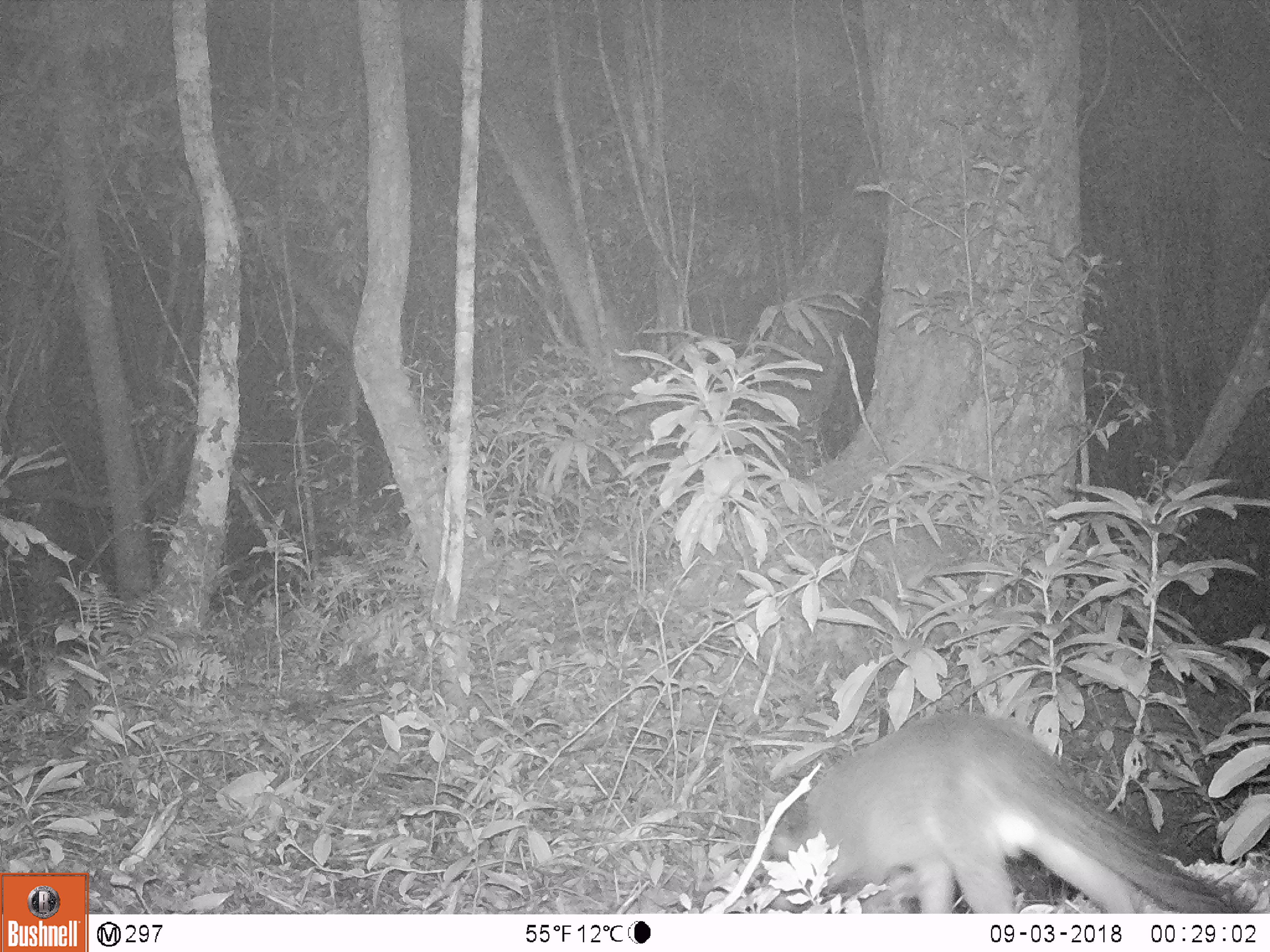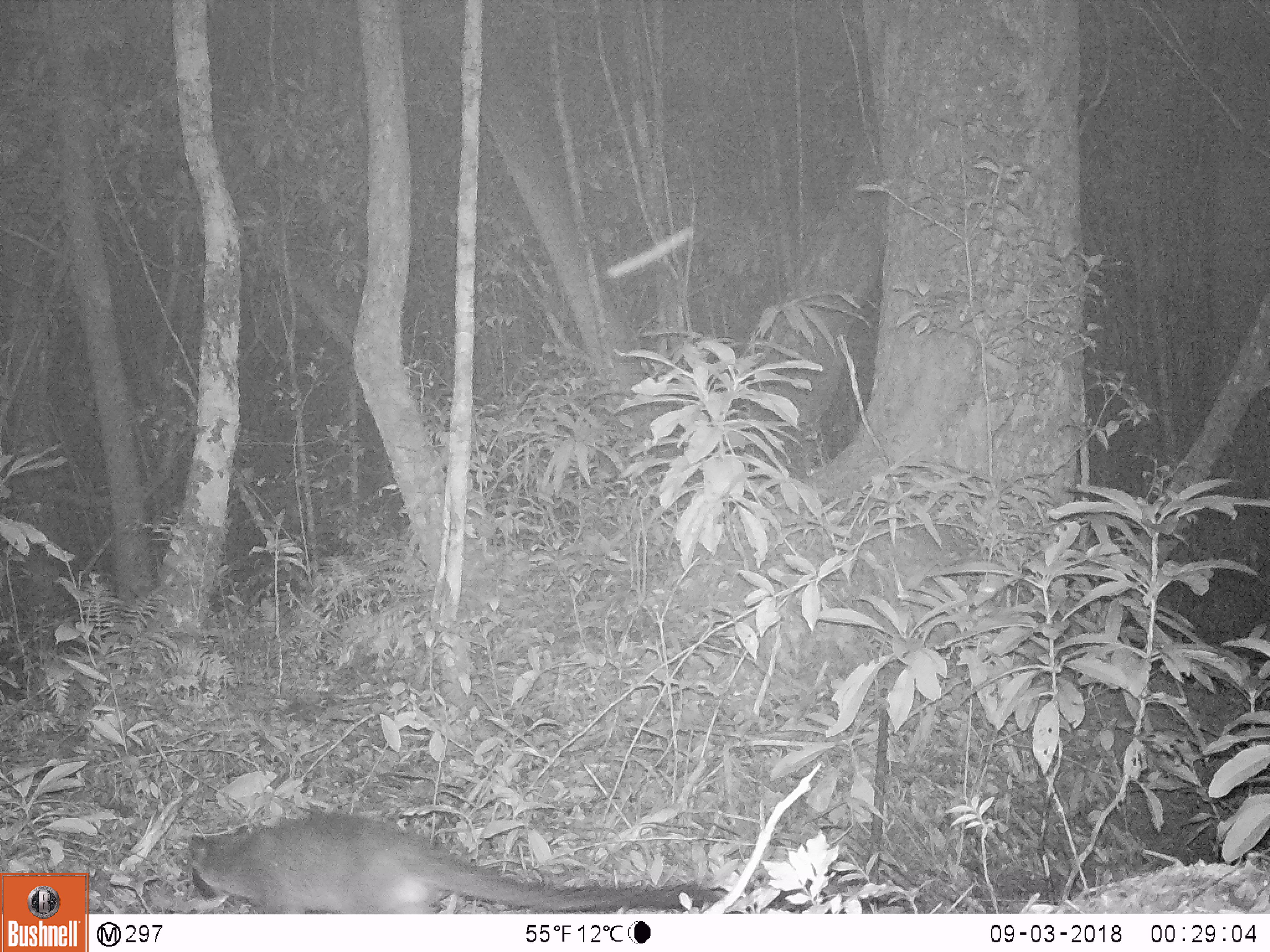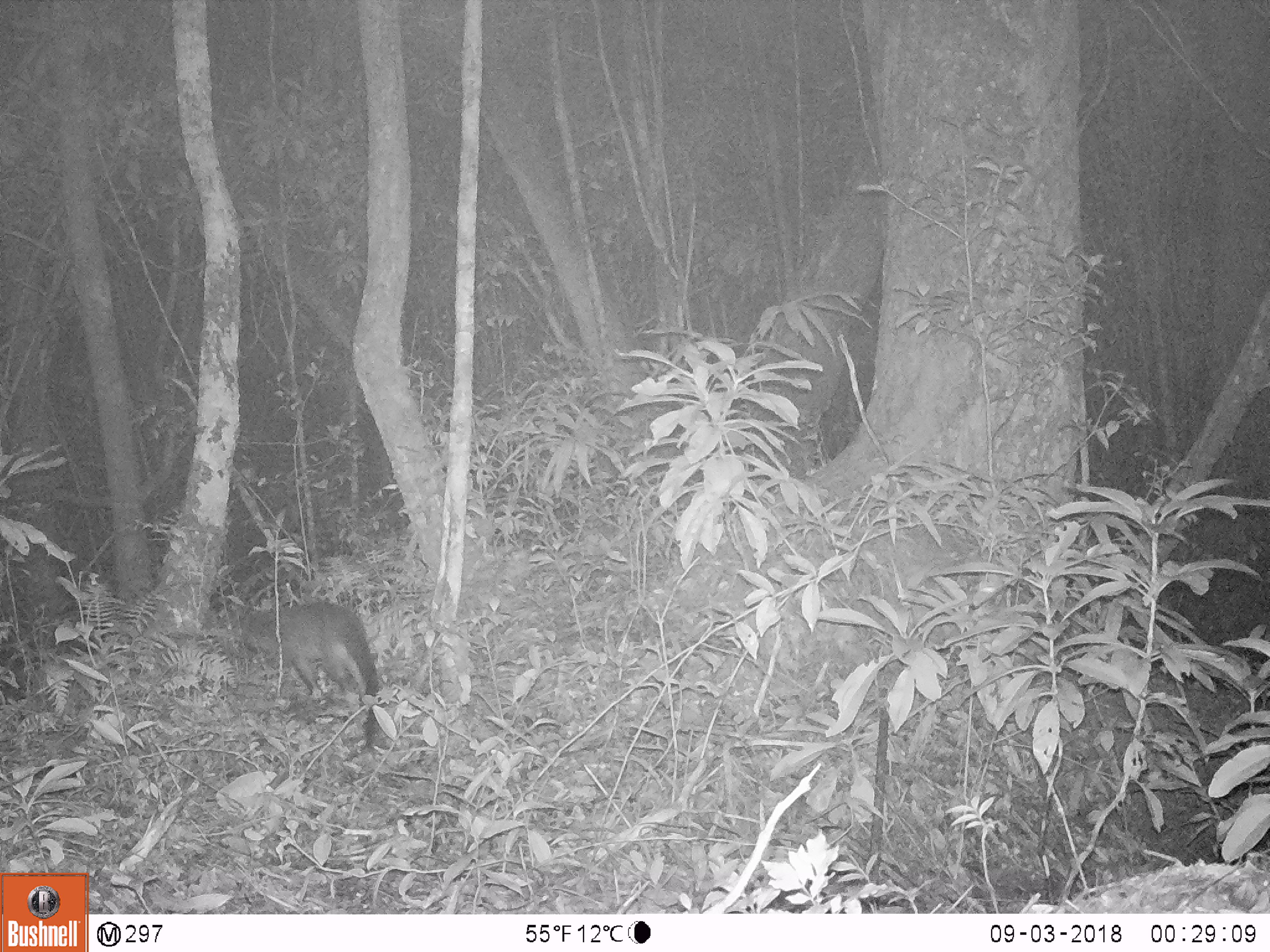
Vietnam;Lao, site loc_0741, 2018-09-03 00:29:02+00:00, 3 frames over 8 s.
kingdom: Animalia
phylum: Chordata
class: Mammalia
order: Carnivora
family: Viverridae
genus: Paguma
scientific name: Paguma larvata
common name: masked palm civet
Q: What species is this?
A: Masked palm civet (Paguma larvata).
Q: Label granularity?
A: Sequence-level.